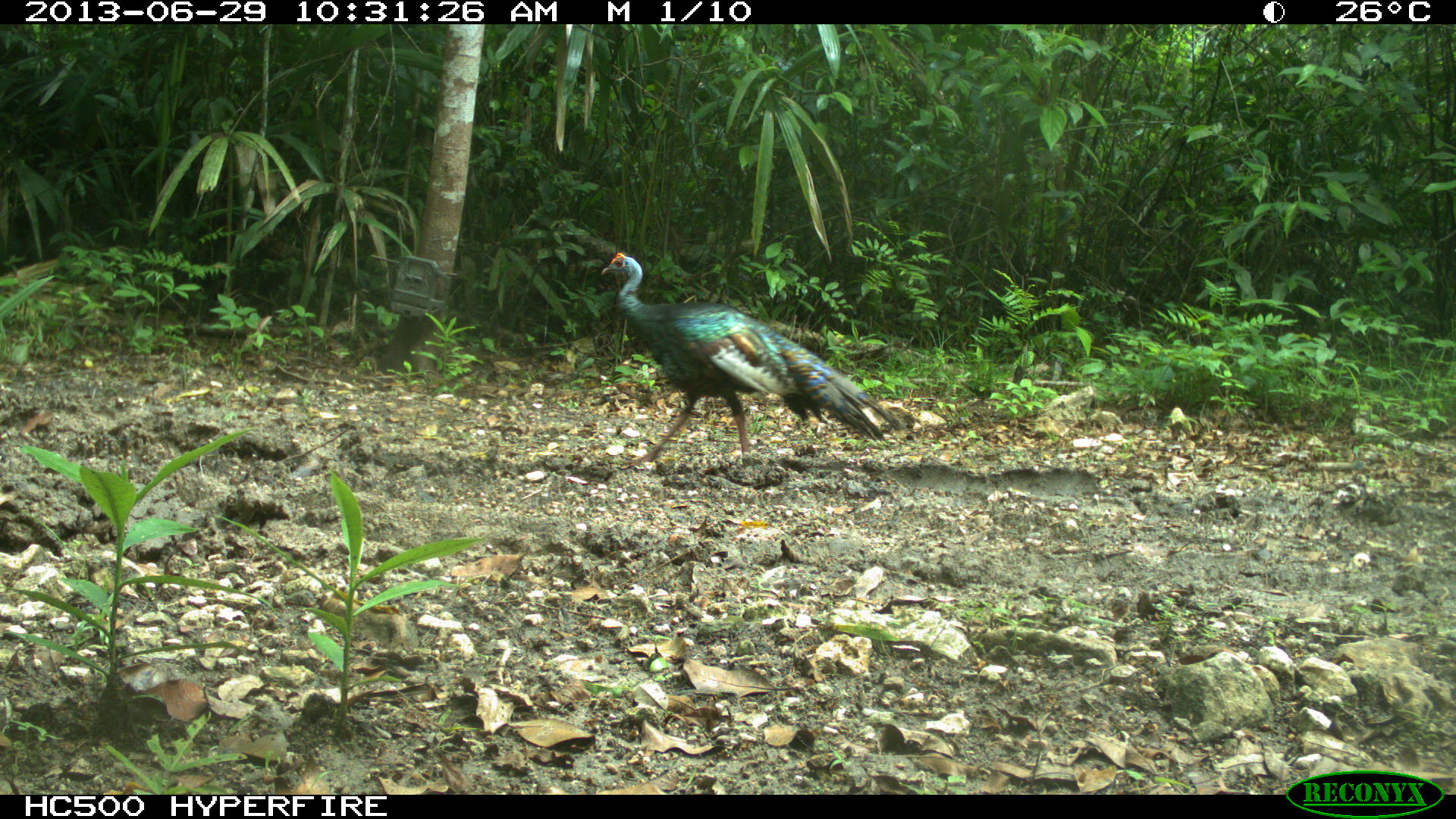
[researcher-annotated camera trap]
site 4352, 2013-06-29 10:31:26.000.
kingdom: Animalia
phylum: Chordata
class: Aves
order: Galliformes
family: Phasianidae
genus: Meleagris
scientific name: Meleagris ocellata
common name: ocellated turkey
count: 1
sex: male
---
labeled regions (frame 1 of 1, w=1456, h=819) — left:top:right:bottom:
meleagris ocellata: 599:249:907:469